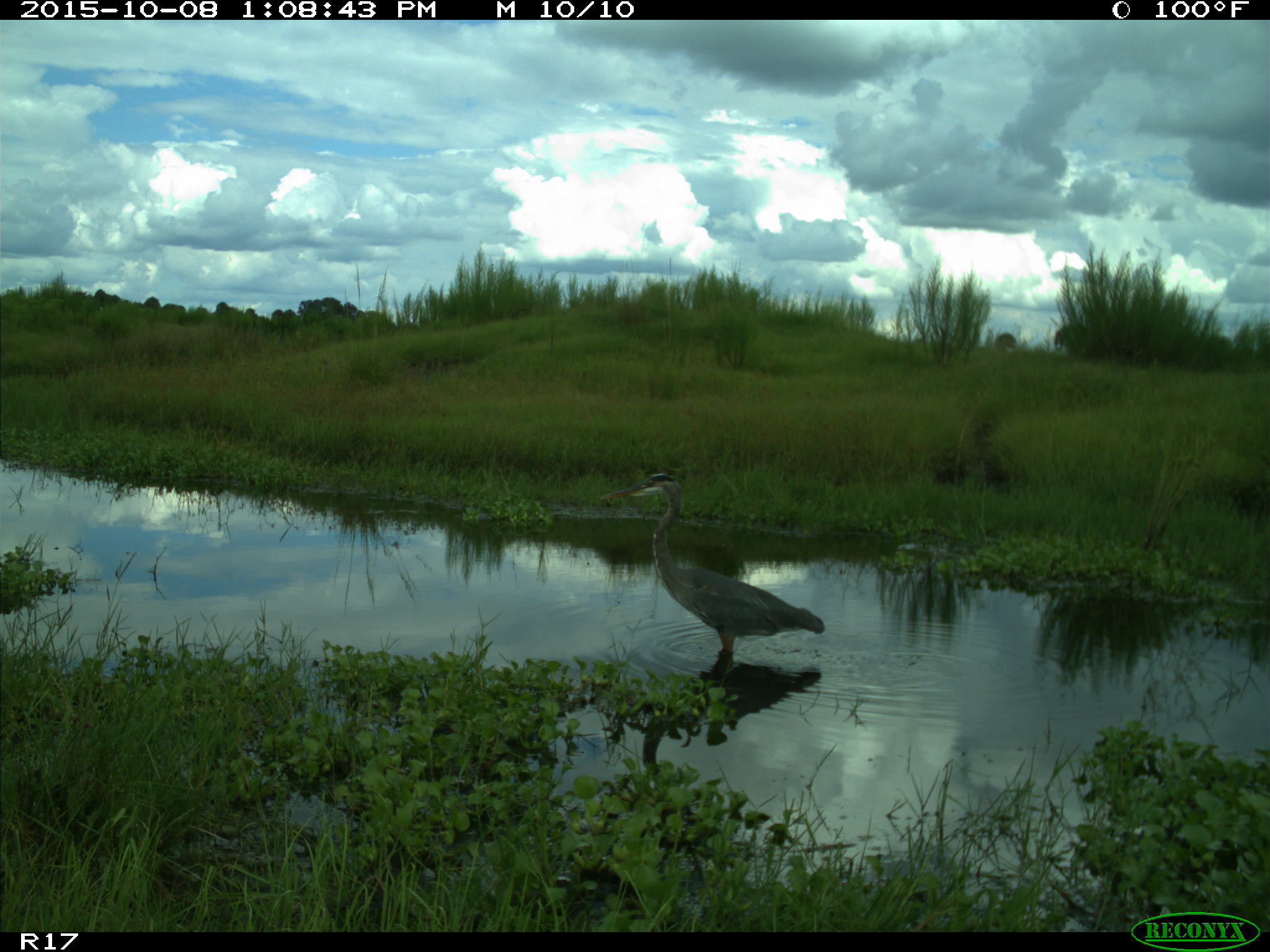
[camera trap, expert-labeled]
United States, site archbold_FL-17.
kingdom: Animalia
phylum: Chordata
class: Aves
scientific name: Aves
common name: birds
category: unidentified bird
Unidentified bird (birds) (Aves).